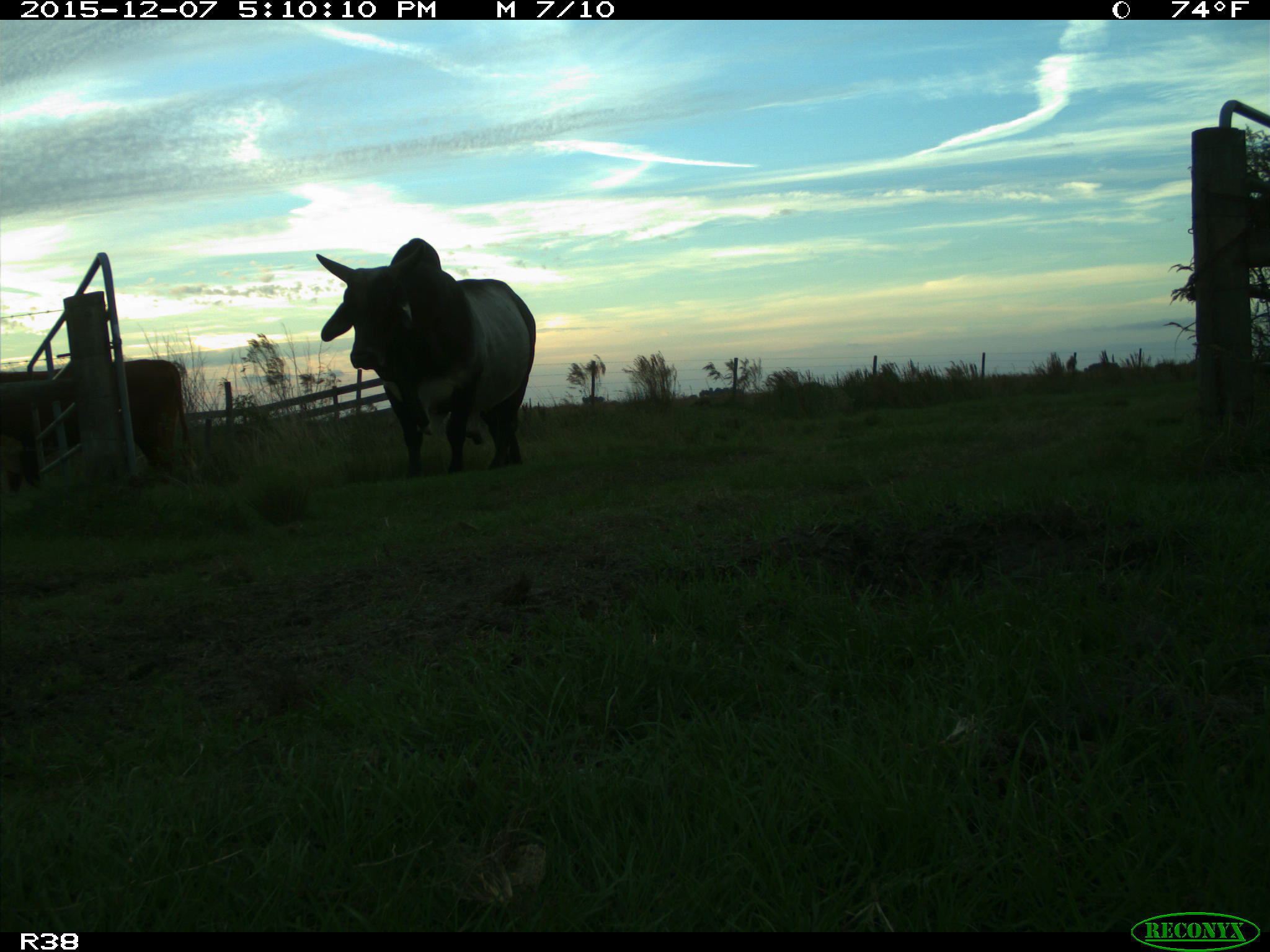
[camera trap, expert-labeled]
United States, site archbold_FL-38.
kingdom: Animalia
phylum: Chordata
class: Mammalia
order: Artiodactyla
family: Bovidae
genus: Bos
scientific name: Bos taurus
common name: domestic cow